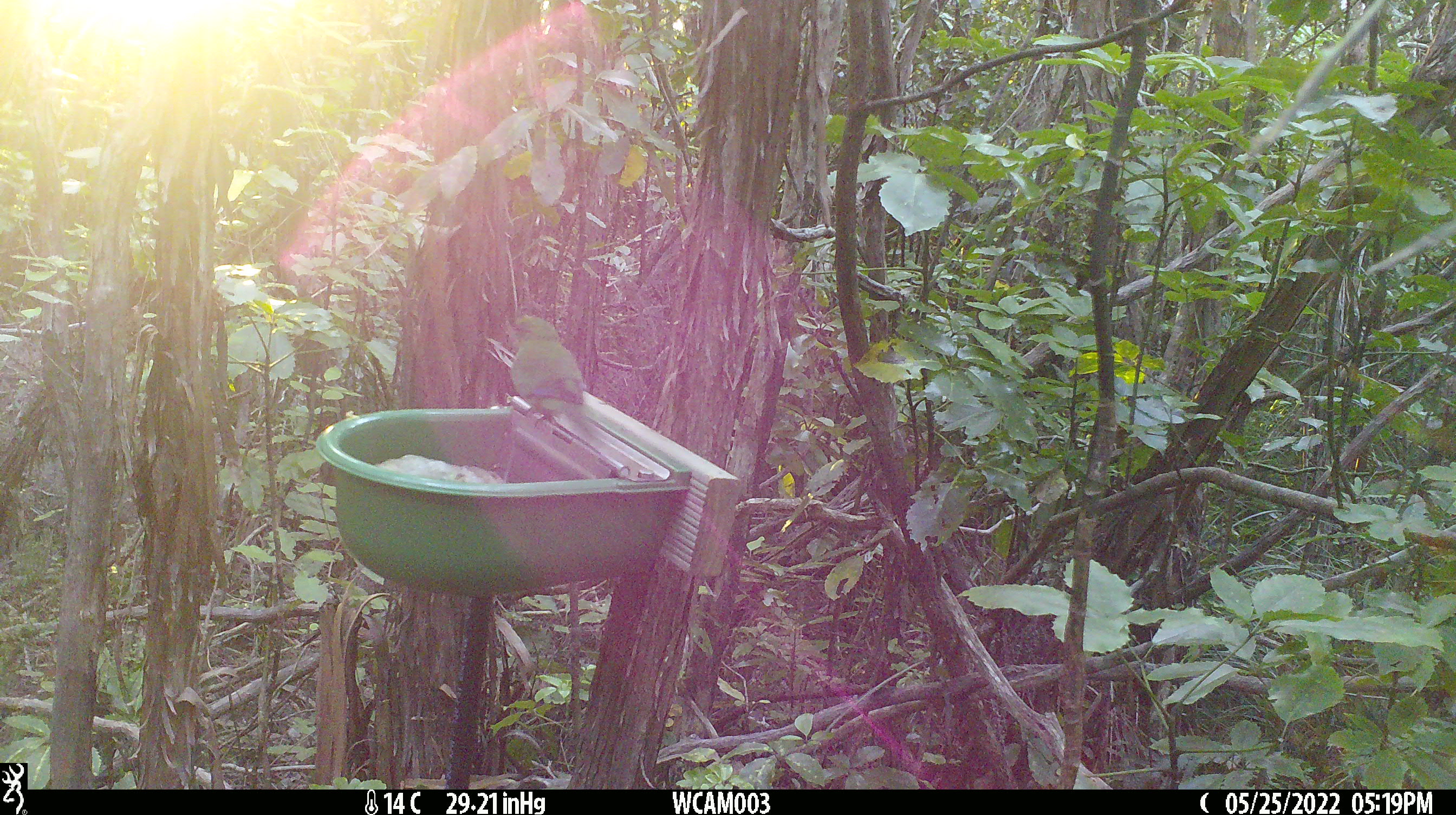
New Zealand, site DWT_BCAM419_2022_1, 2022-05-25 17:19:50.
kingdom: Animalia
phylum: Chordata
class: Aves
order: Psittaciformes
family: Psittaculidae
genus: Cyanoramphus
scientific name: Cyanoramphus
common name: parakeet